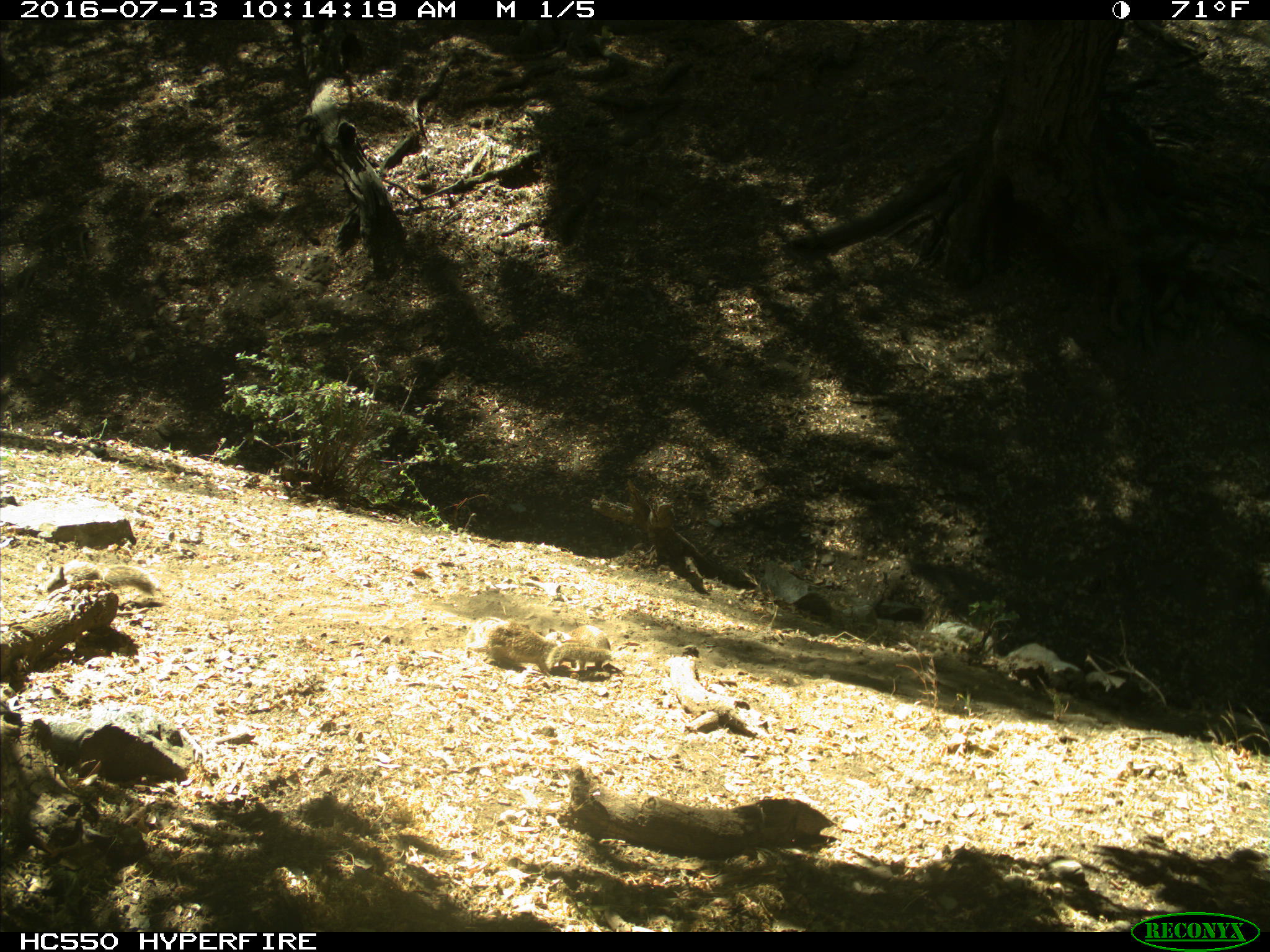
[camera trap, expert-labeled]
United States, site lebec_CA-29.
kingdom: Animalia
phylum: Chordata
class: Mammalia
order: Rodentia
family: Sciuridae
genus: Otospermophilus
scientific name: Otospermophilus beecheyi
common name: california ground squirrel